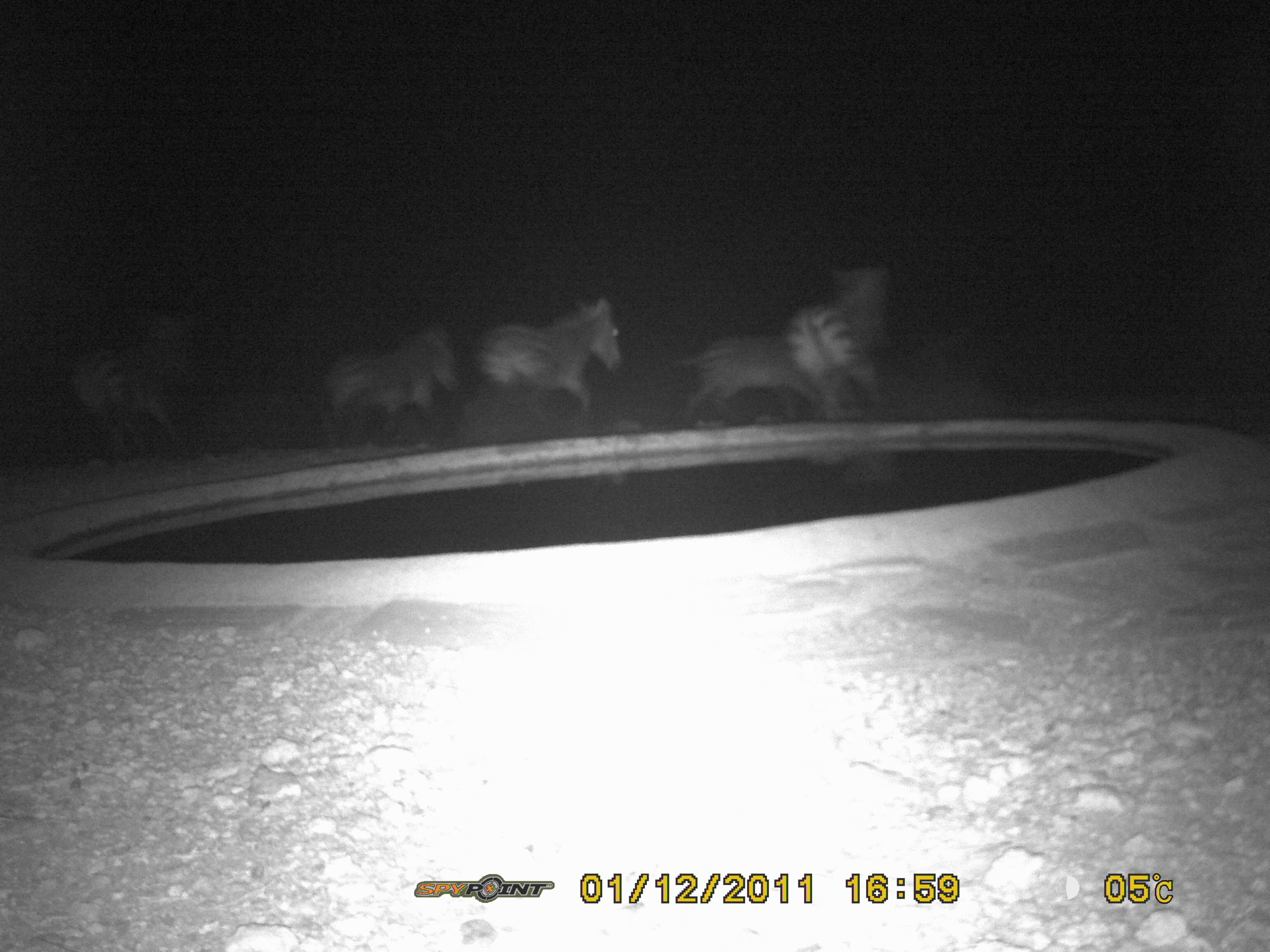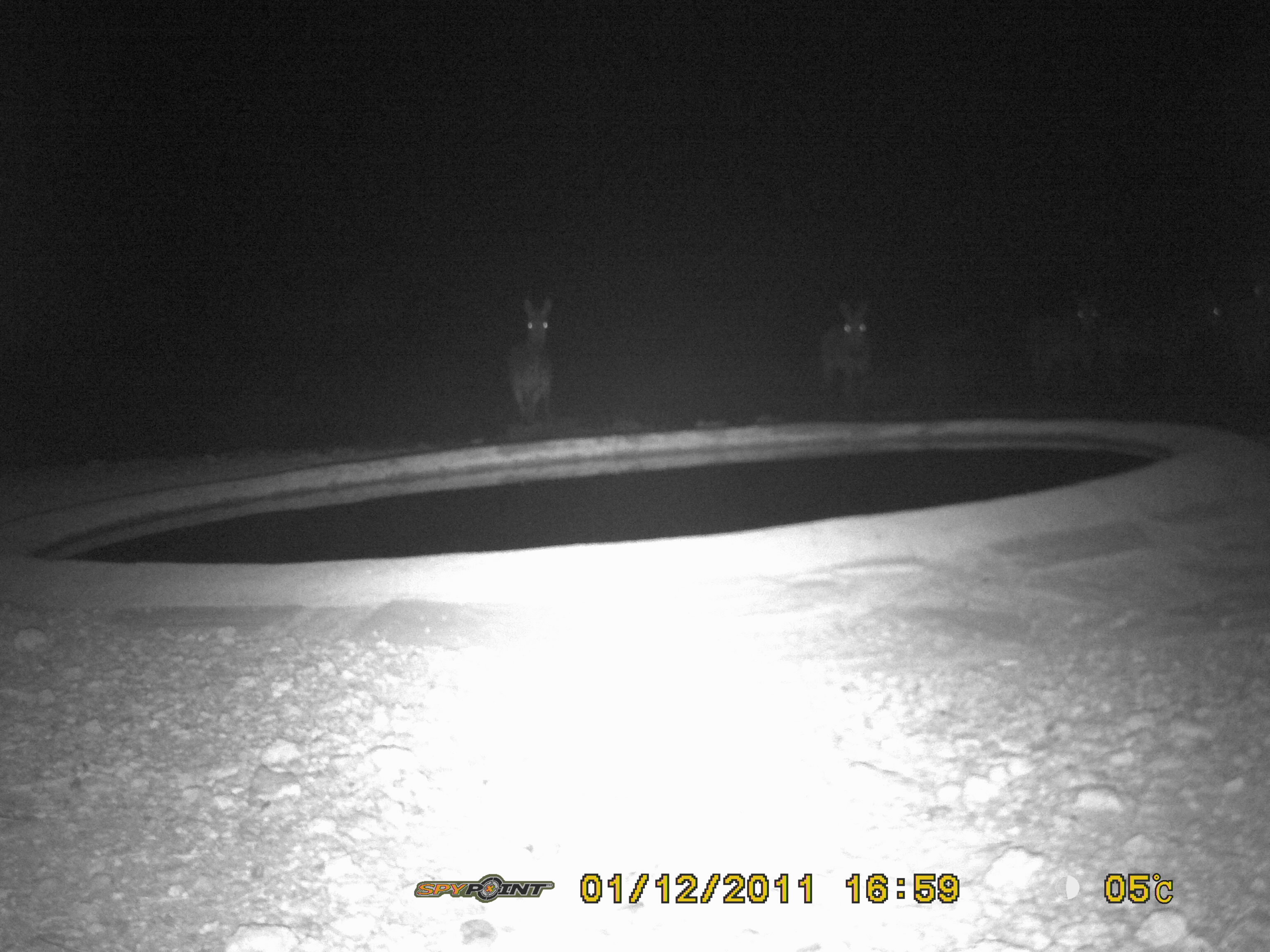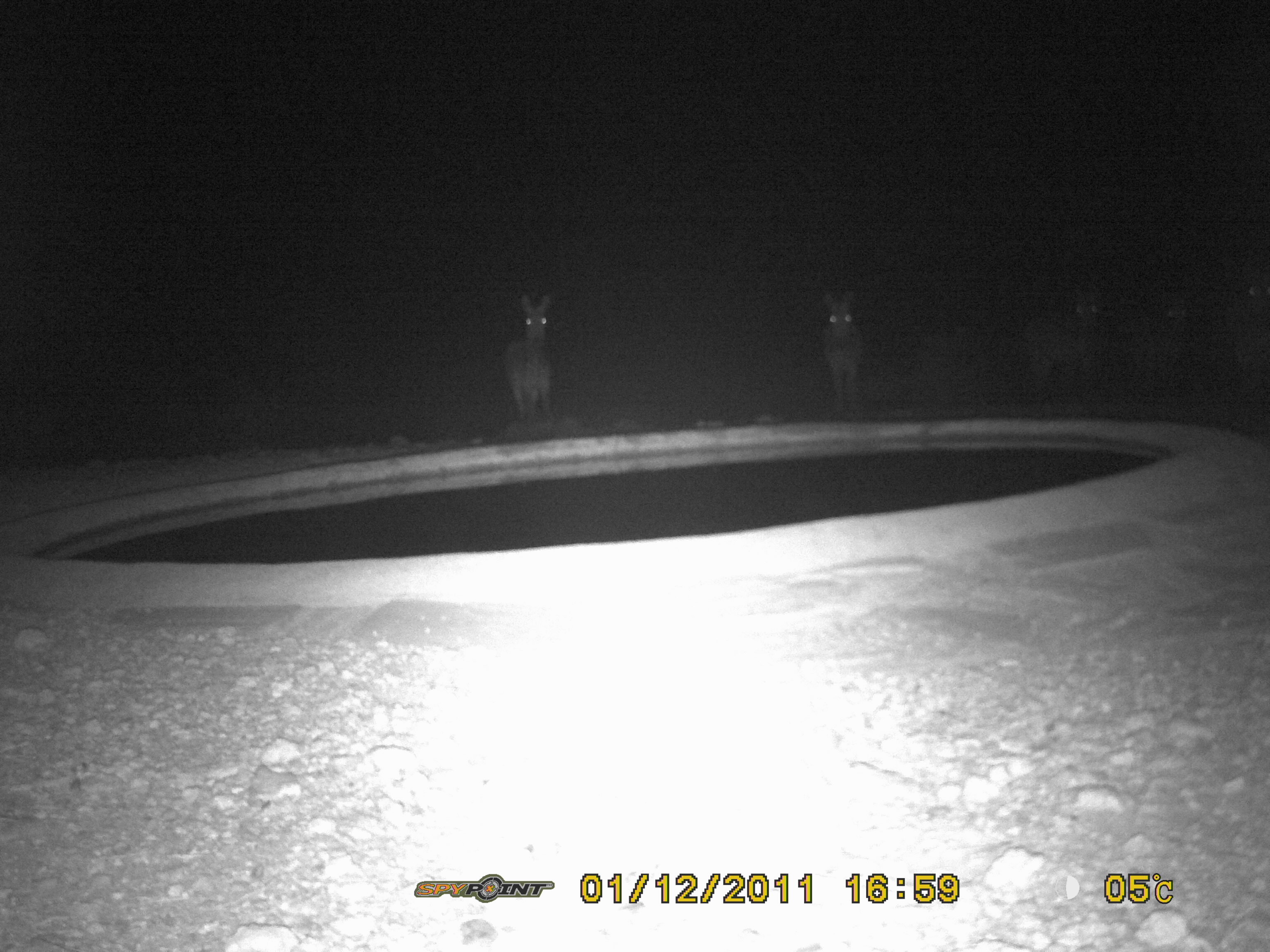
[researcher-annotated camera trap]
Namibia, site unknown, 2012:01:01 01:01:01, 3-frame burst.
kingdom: Animalia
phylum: Chordata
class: Mammalia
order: Perissodactyla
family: Equidae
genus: Equus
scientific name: Equus zebra hartmannae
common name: hartmann's mountain zebra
Equus zebra hartmannae (hartmann's mountain zebra).